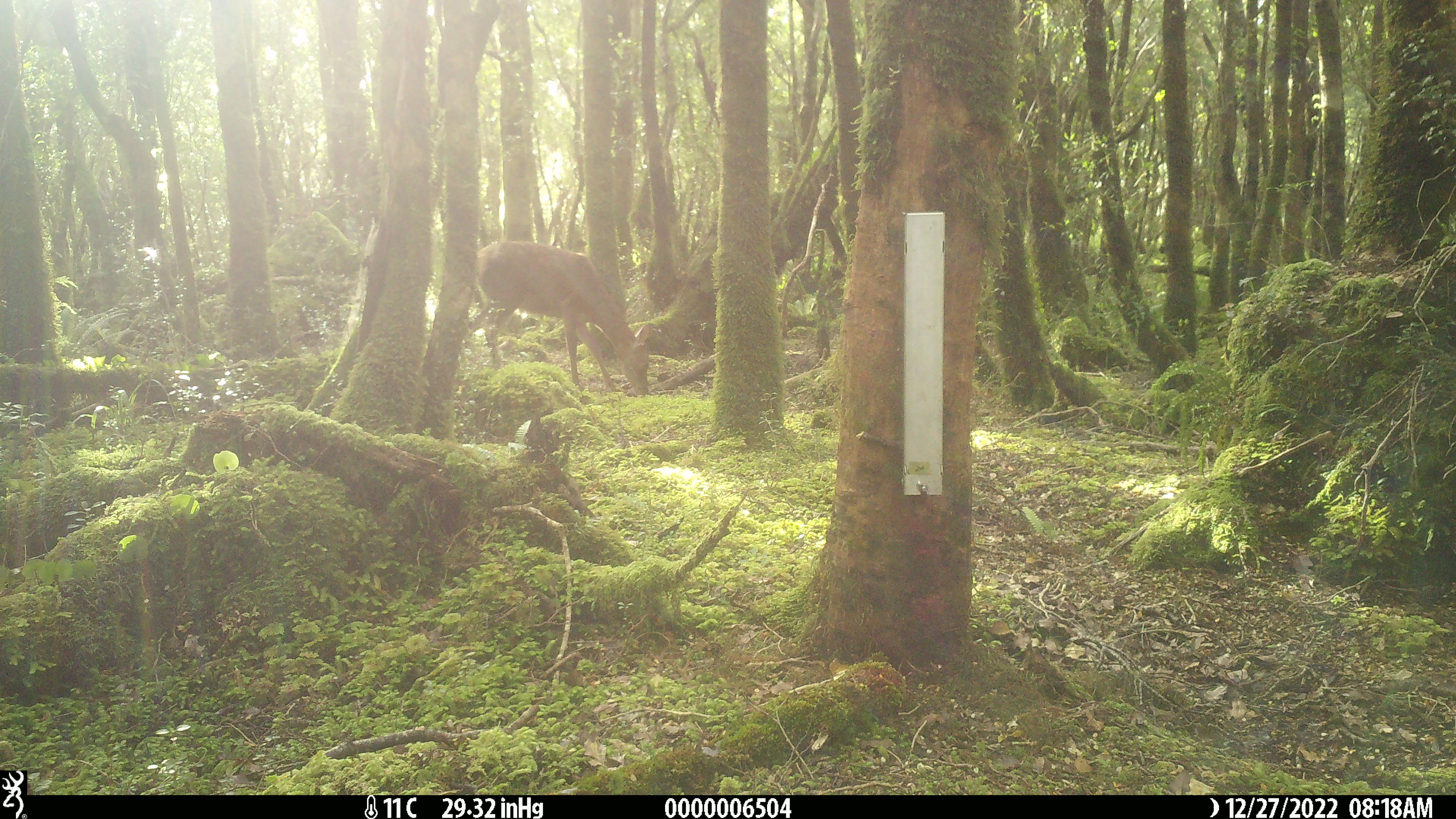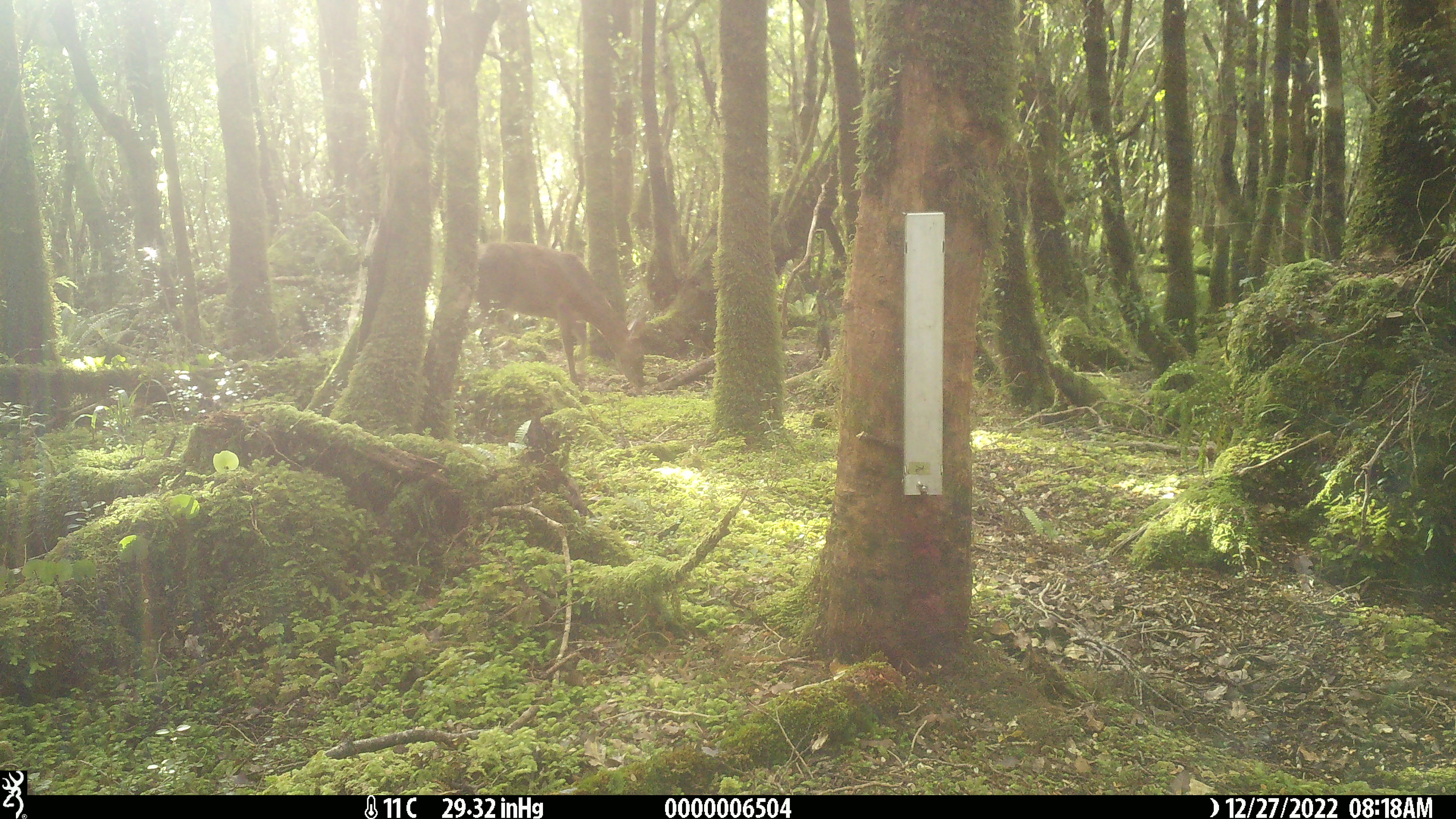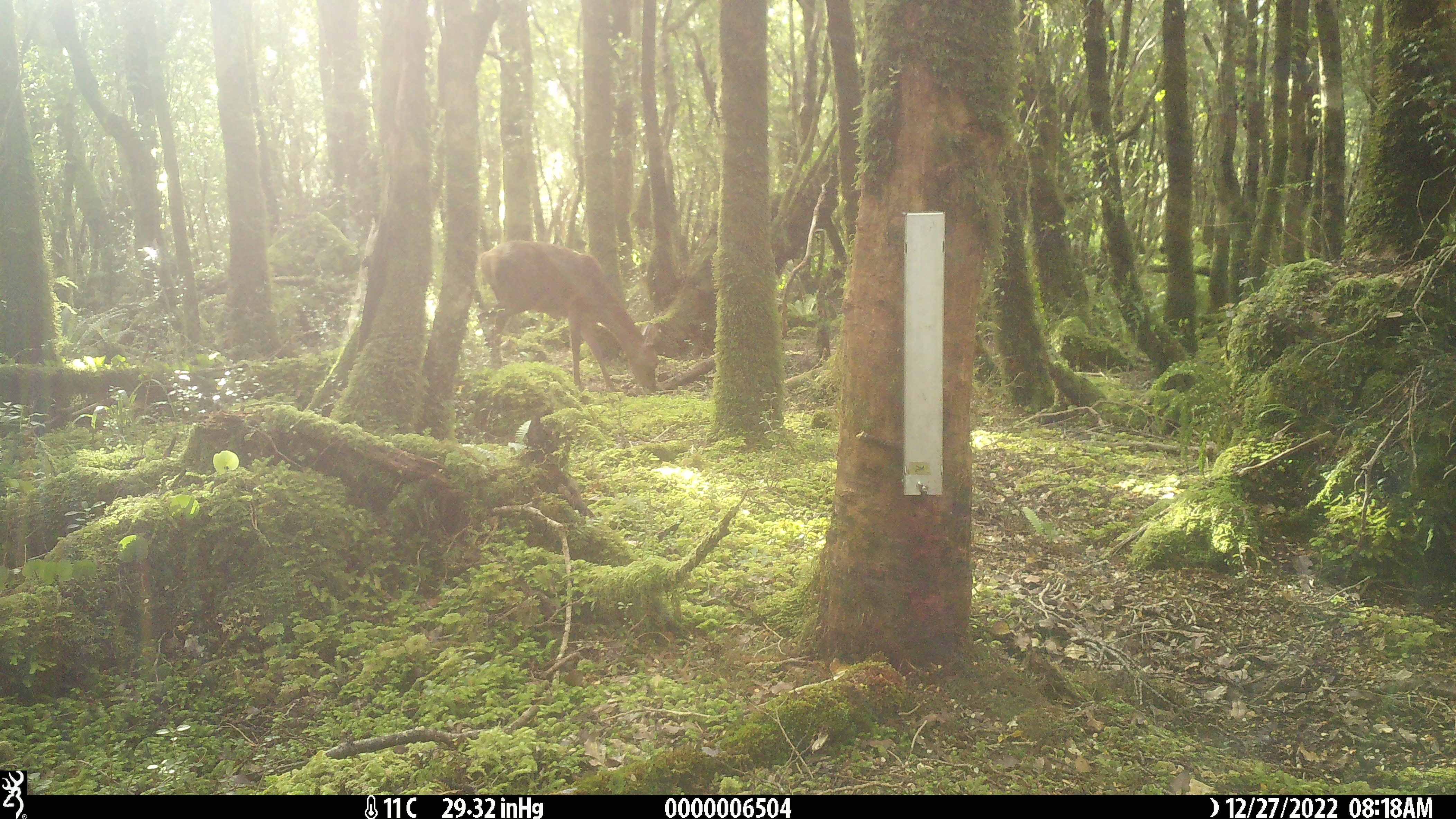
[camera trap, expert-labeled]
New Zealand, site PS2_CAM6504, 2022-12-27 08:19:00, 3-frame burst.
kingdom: Animalia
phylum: Chordata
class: Mammalia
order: Artiodactyla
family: Cervidae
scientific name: Cervidae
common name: deer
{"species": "deer (Cervidae)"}